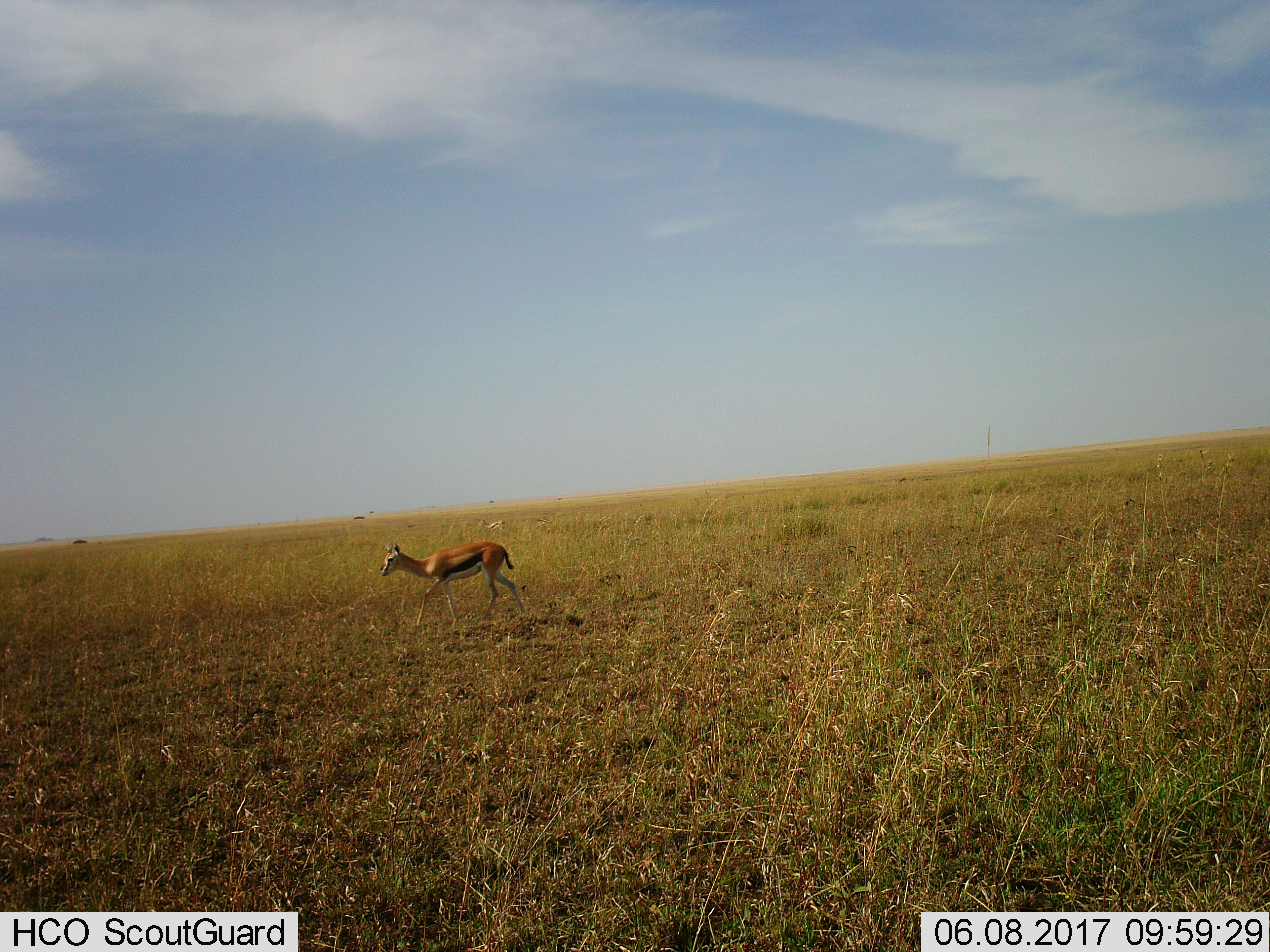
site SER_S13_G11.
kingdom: Animalia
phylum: Chordata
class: Mammalia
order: Artiodactyla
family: Bovidae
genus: Eudorcas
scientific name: Eudorcas thomsonii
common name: thomson's gazelle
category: gazellethomsons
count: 1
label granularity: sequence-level